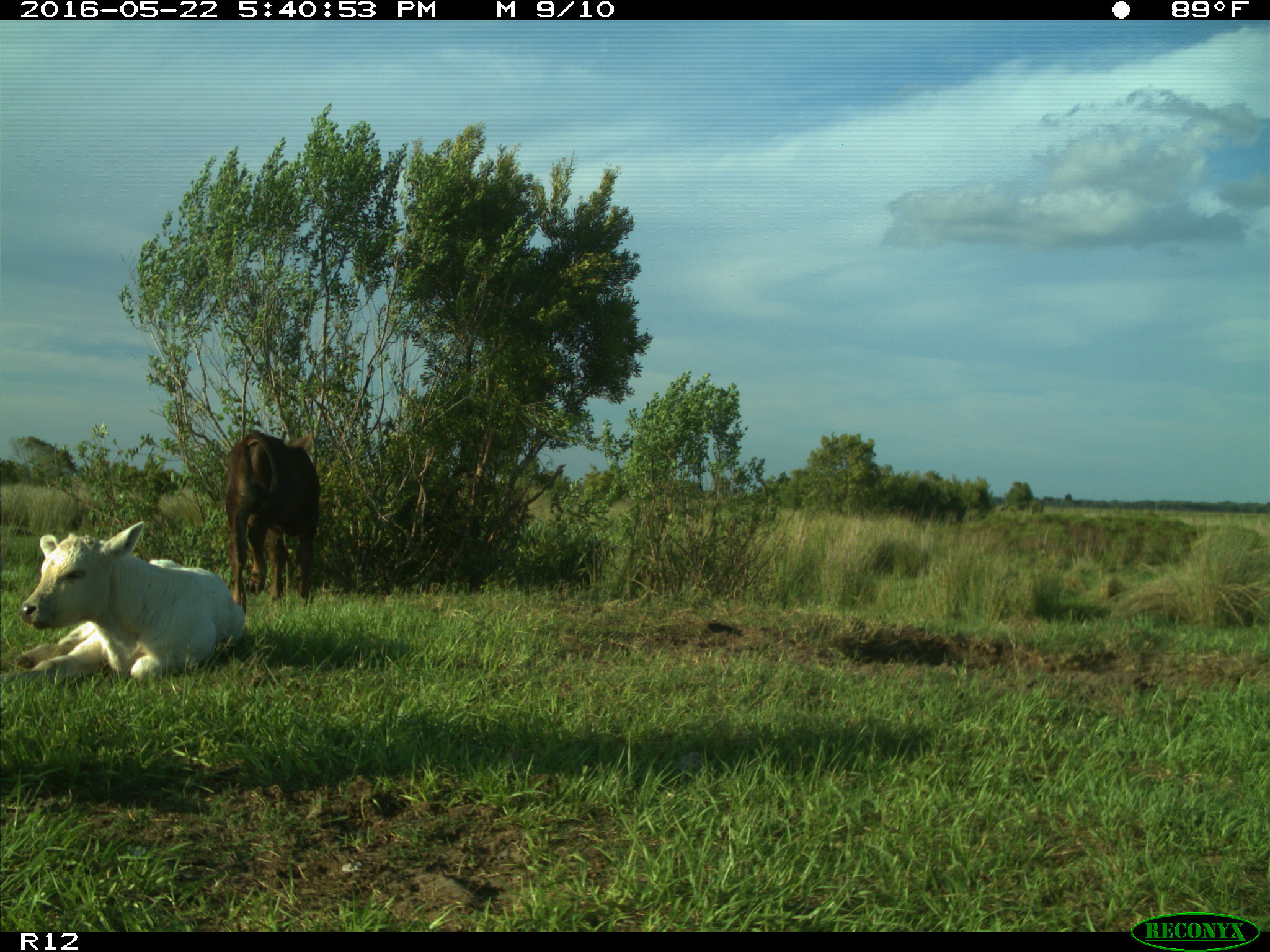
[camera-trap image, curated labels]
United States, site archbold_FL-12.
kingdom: Animalia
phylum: Chordata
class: Mammalia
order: Artiodactyla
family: Bovidae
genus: Bos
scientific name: Bos taurus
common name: domestic cow